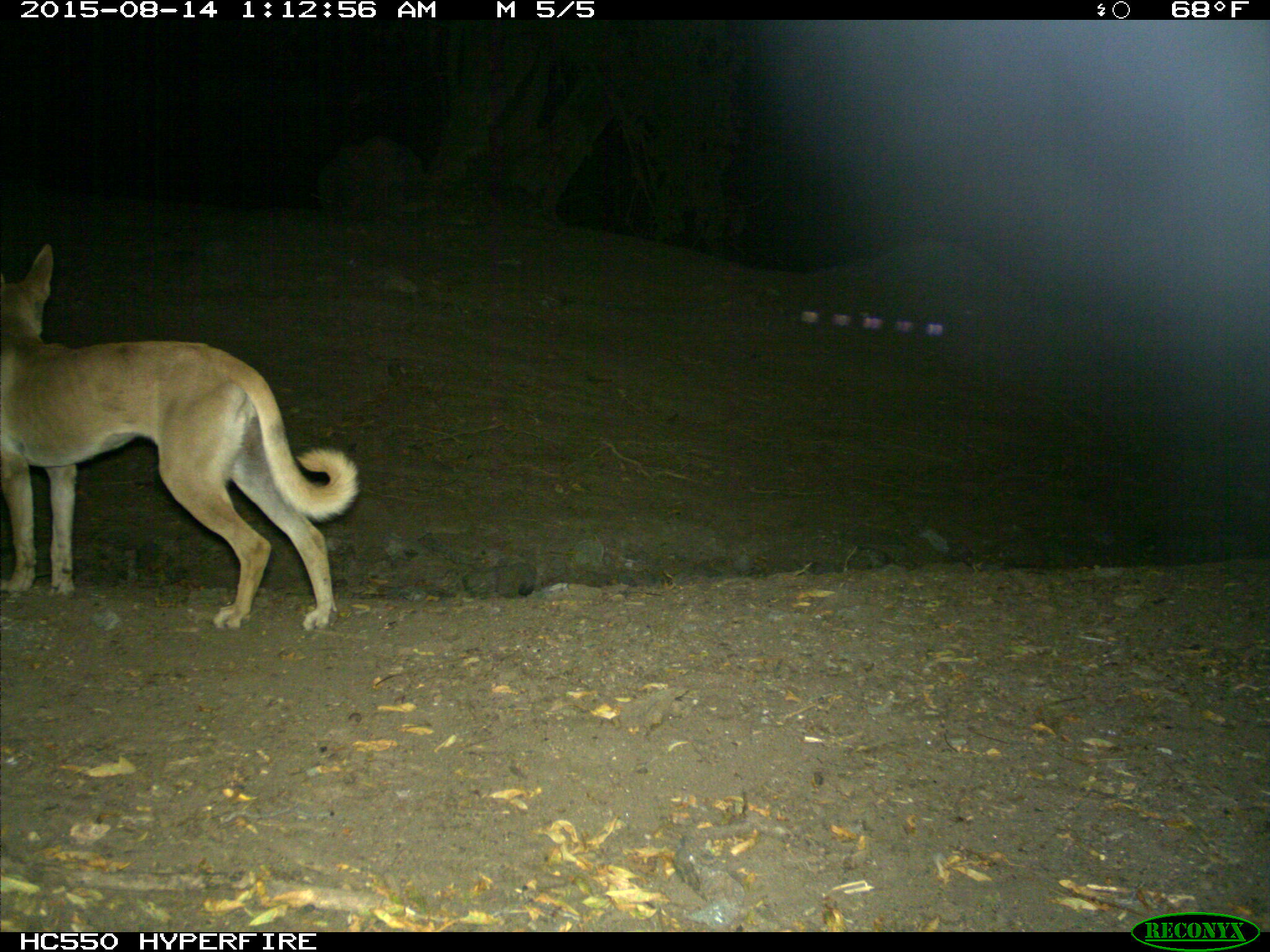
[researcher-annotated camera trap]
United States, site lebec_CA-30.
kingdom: Animalia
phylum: Chordata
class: Mammalia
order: Carnivora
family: Canidae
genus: Canis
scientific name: Canis familiaris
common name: domestic dog